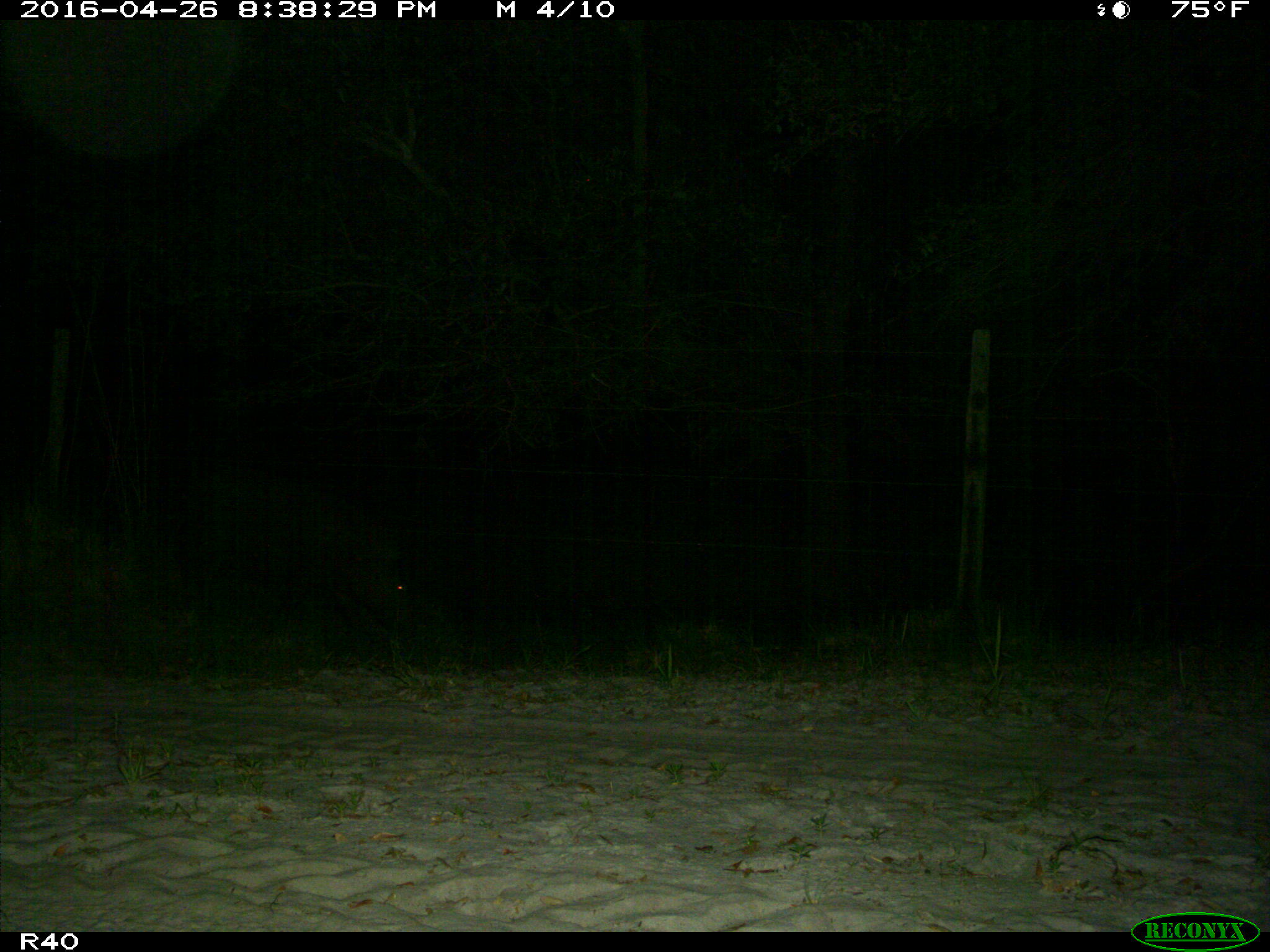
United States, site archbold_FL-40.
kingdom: Animalia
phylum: Chordata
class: Mammalia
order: Artiodactyla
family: Suidae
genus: Sus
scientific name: Sus scrofa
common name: wild boar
Sus scrofa (wild boar).